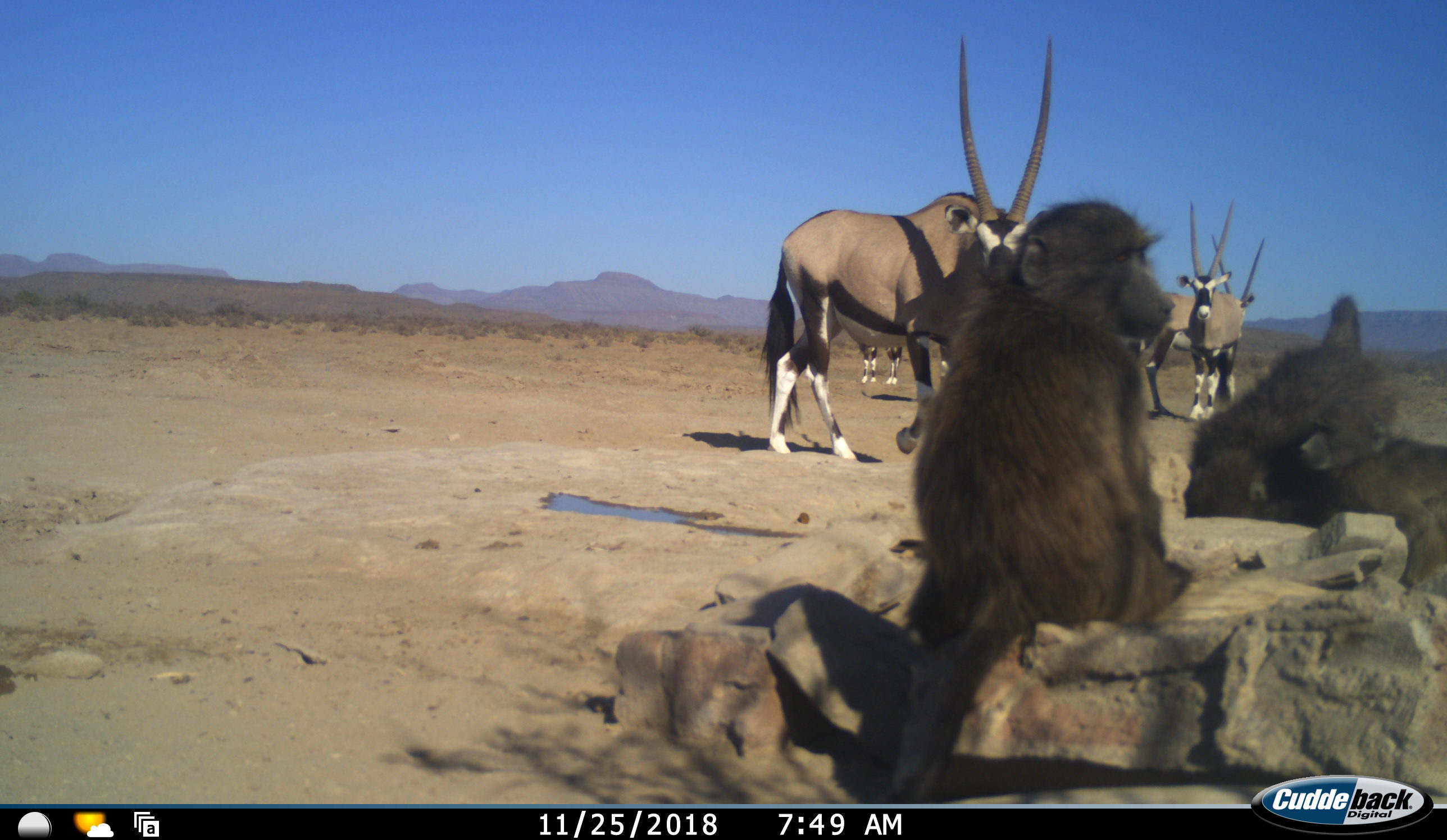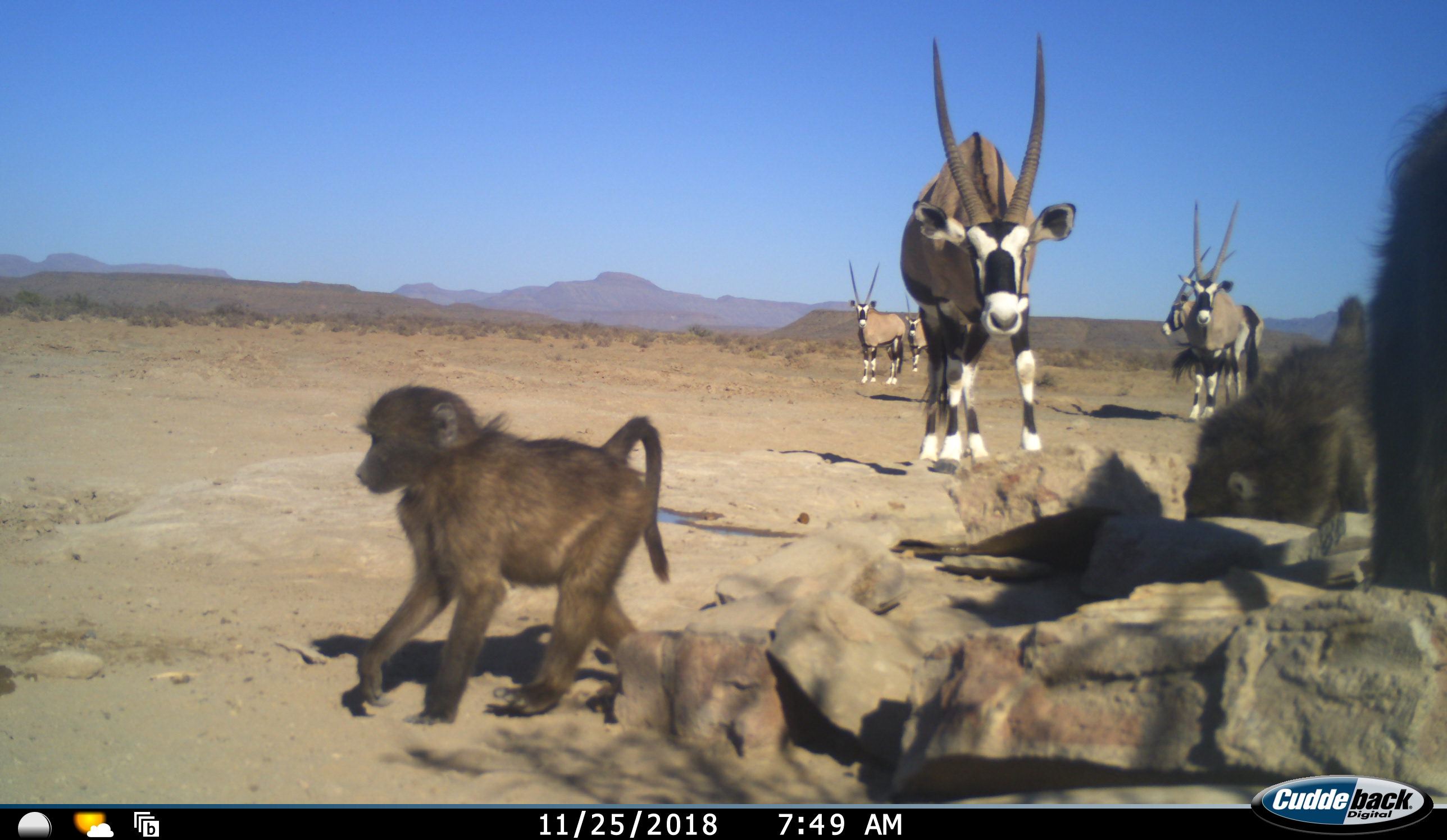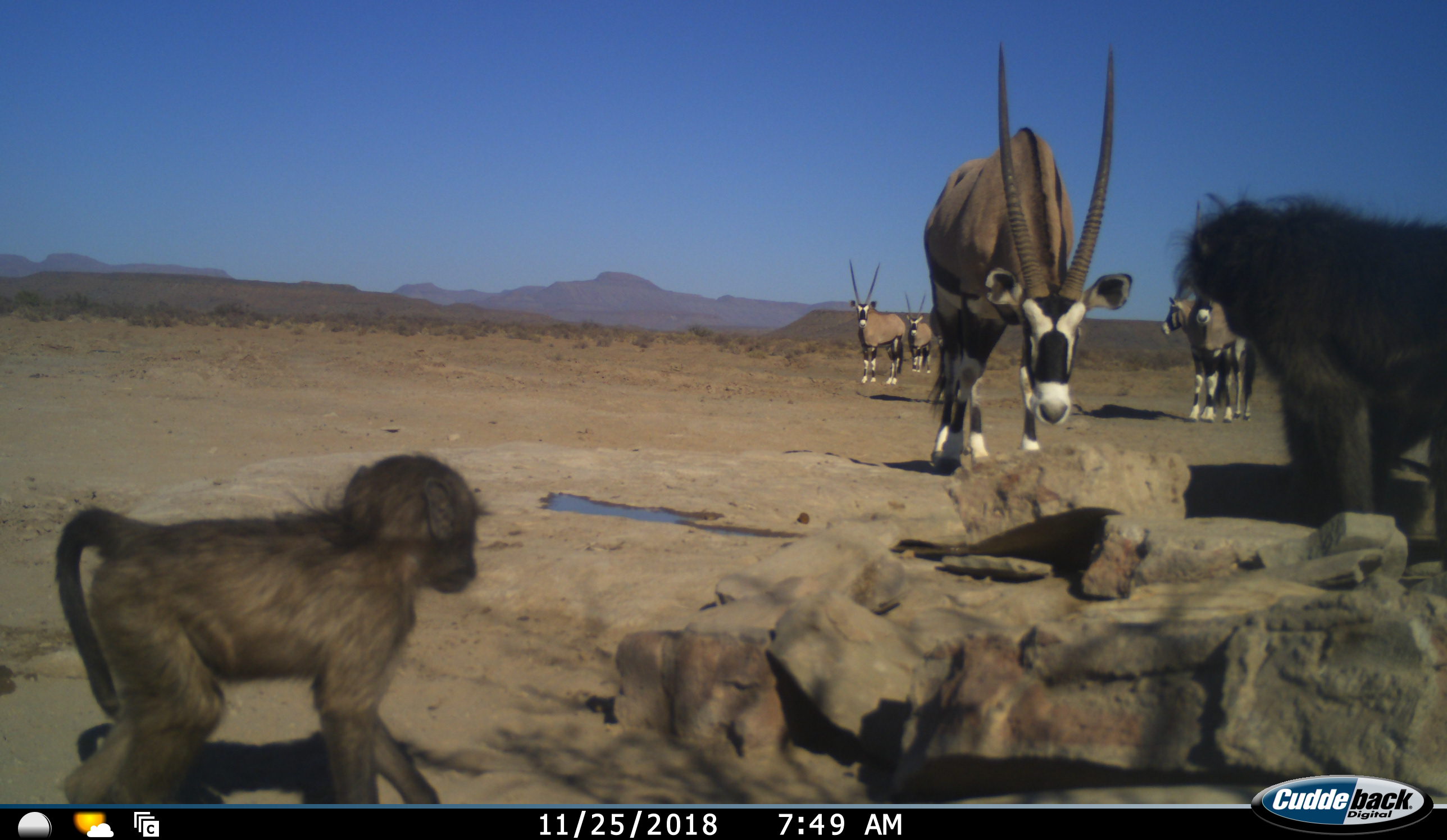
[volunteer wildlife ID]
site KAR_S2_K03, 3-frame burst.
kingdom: Animalia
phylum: Chordata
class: Mammalia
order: Primates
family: Cercopithecidae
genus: Papio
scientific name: Papio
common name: baboon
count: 3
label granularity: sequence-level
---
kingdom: Animalia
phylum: Chordata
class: Mammalia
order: Artiodactyla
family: Bovidae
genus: Oryx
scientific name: Oryx gazella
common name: gemsbok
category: oryx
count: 5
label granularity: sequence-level